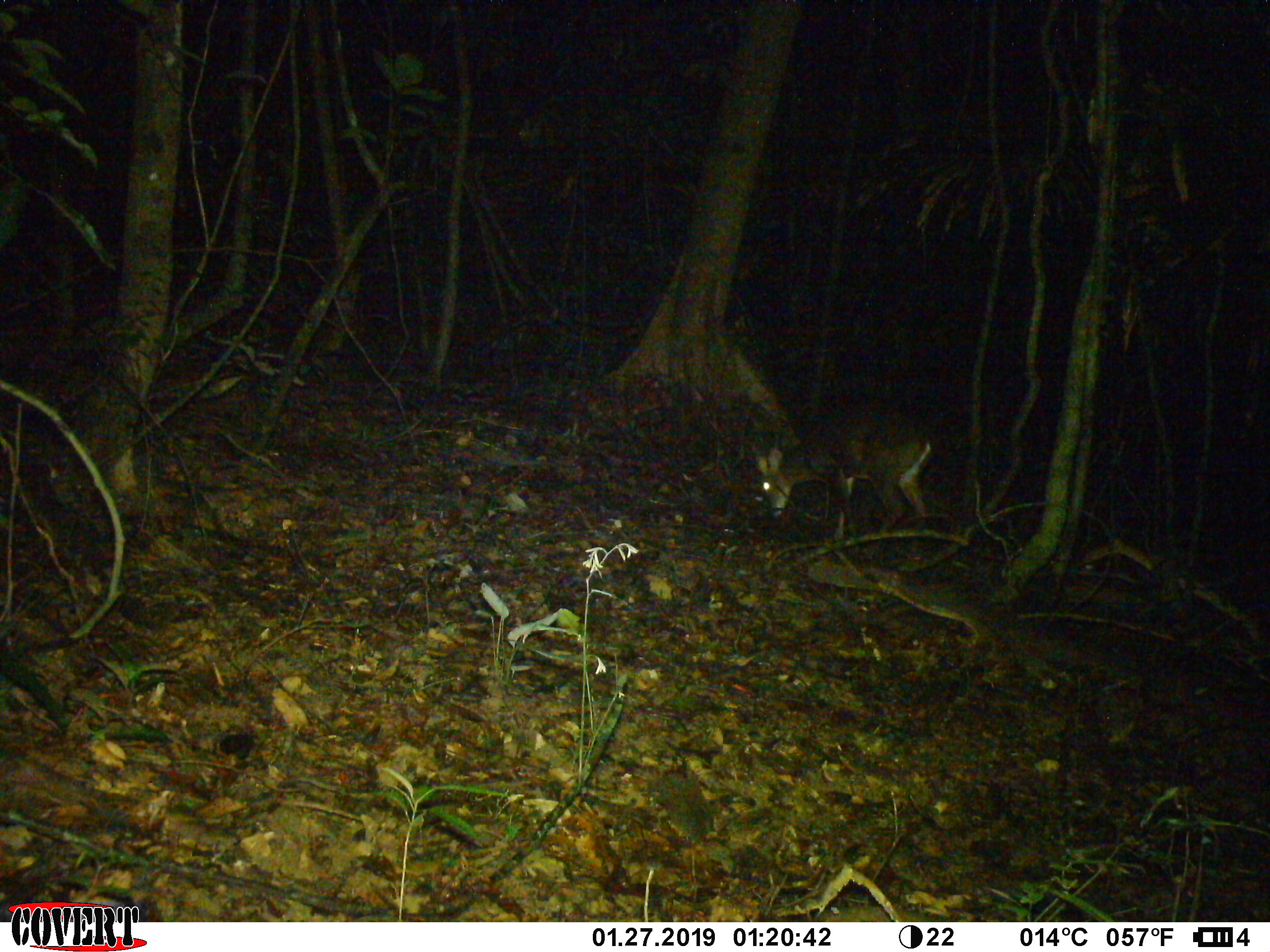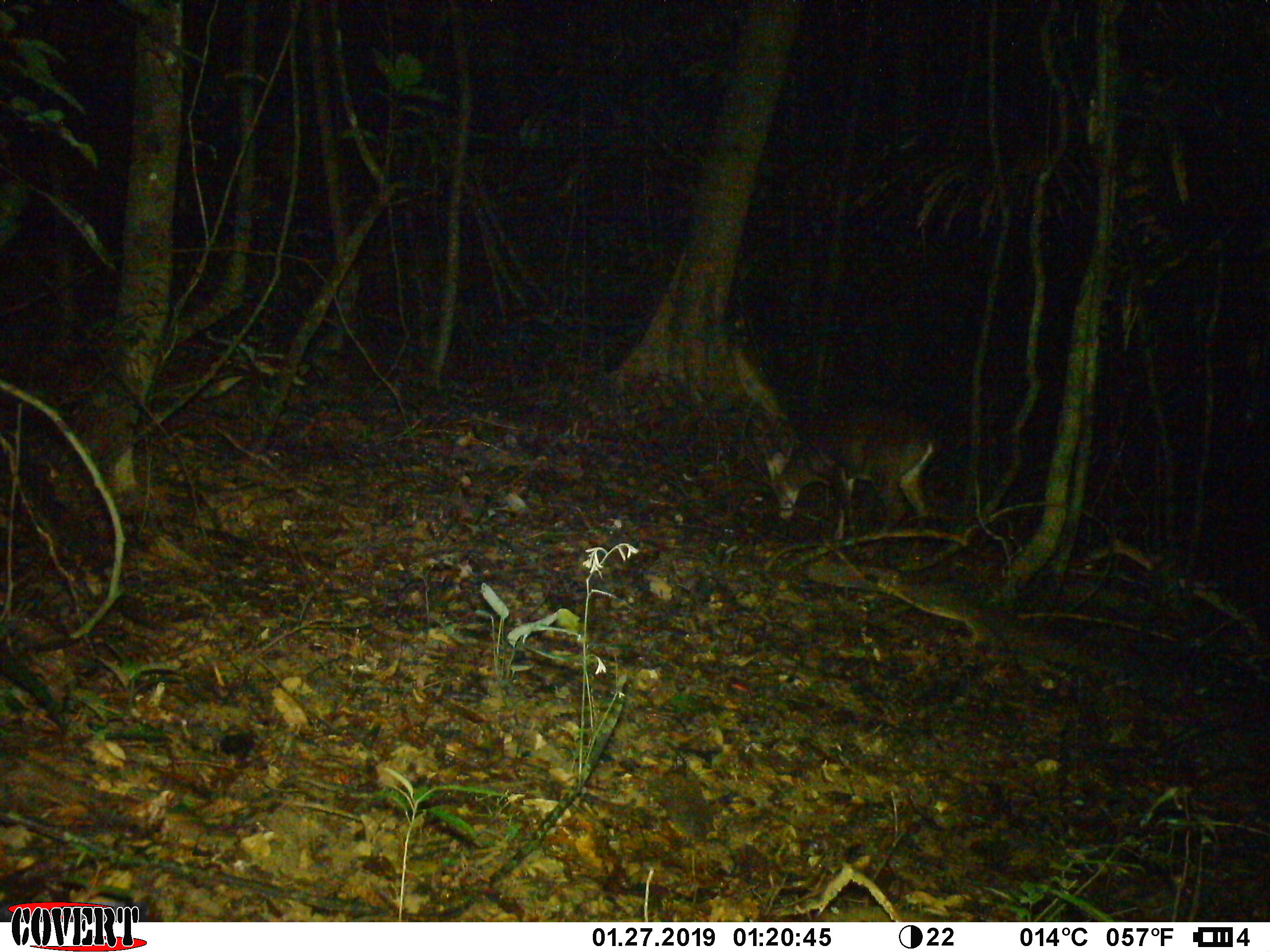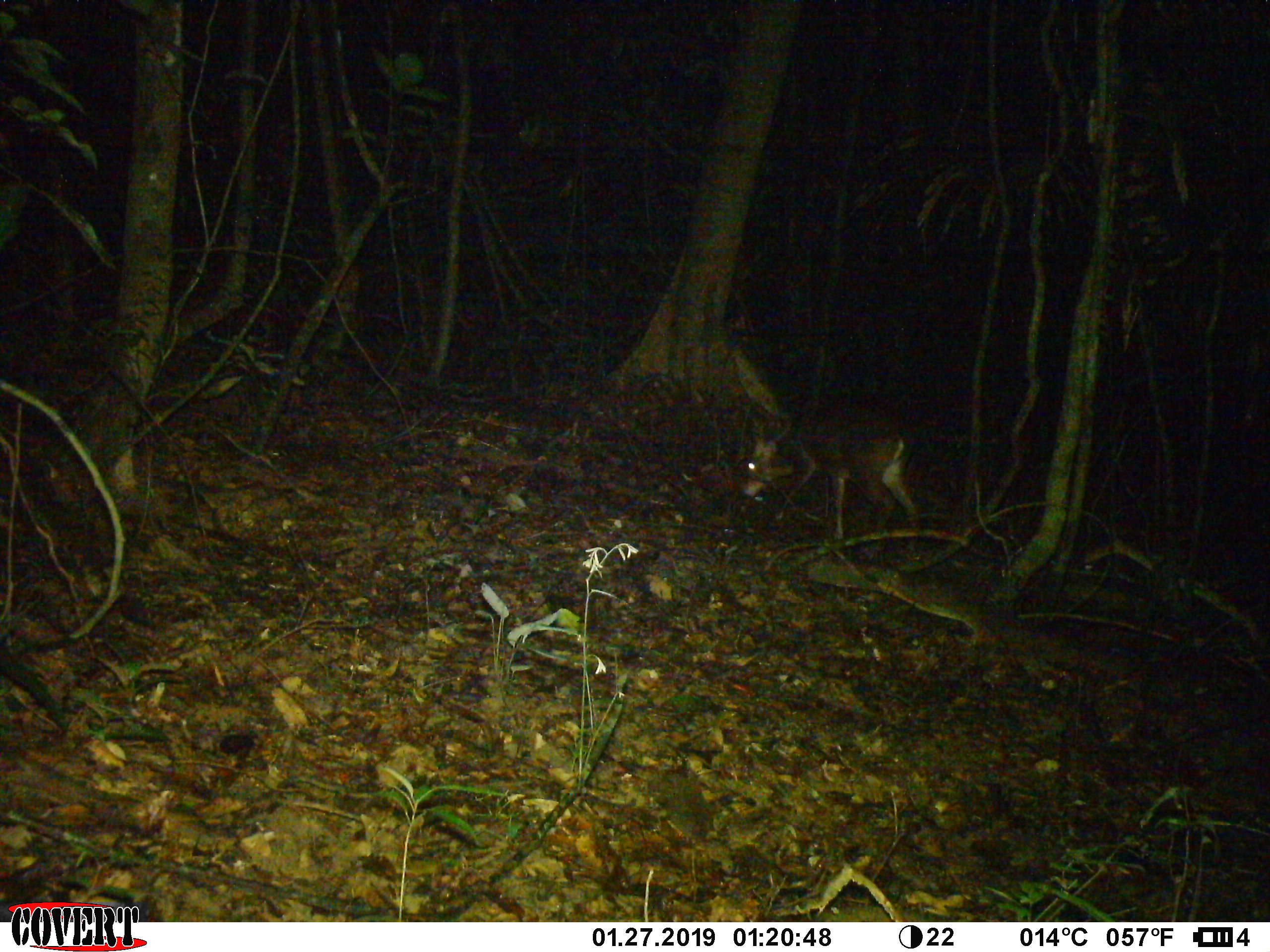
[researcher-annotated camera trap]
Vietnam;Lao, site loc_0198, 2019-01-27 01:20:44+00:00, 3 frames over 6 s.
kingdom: Animalia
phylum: Chordata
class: Mammalia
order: Artiodactyla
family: Cervidae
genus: Muntiacus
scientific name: Muntiacus vuquangensis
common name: large-antlered muntjac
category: large antlered muntjac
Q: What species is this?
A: Large antlered muntjac (large-antlered muntjac) (Muntiacus vuquangensis).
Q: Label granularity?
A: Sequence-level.